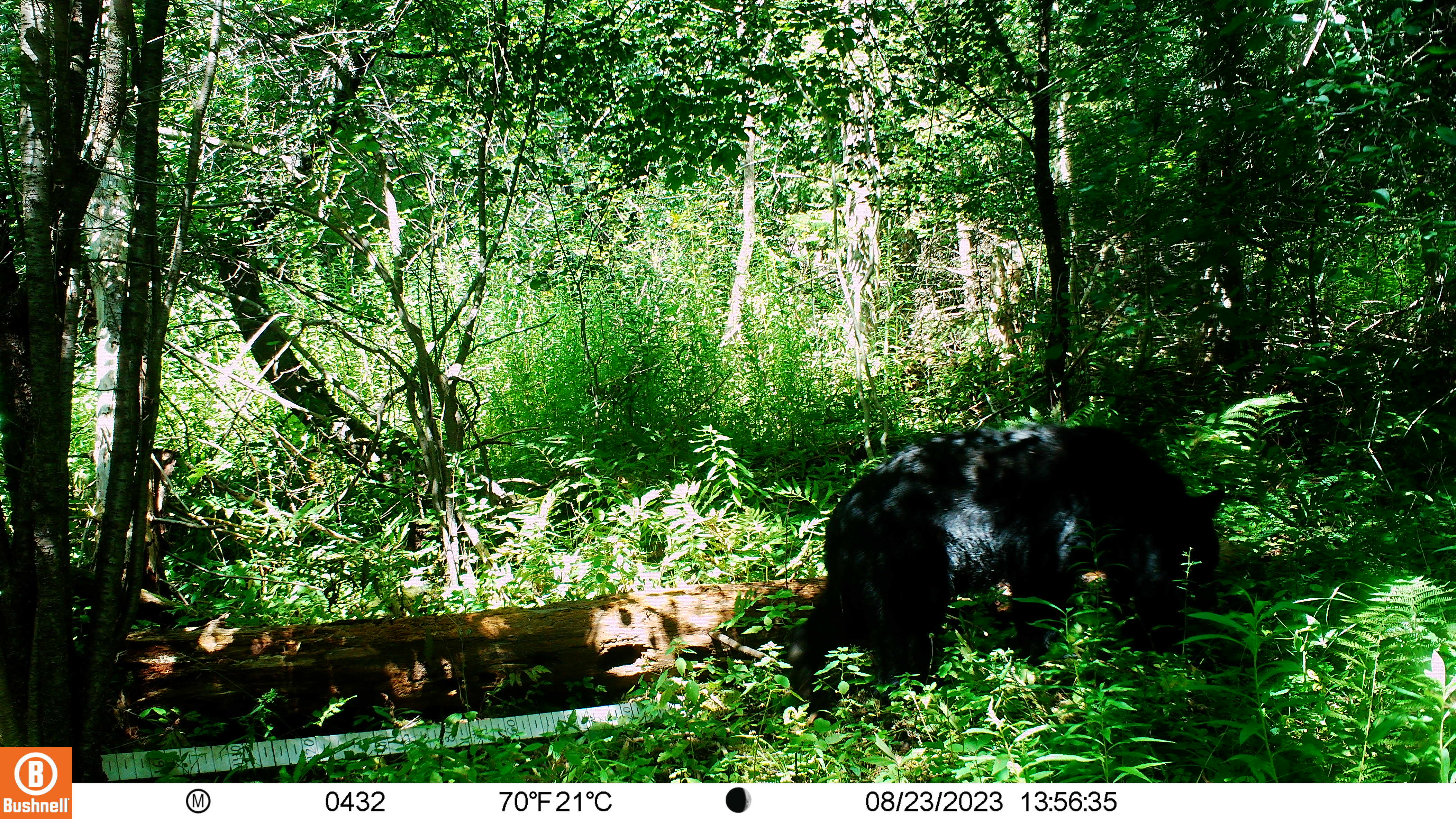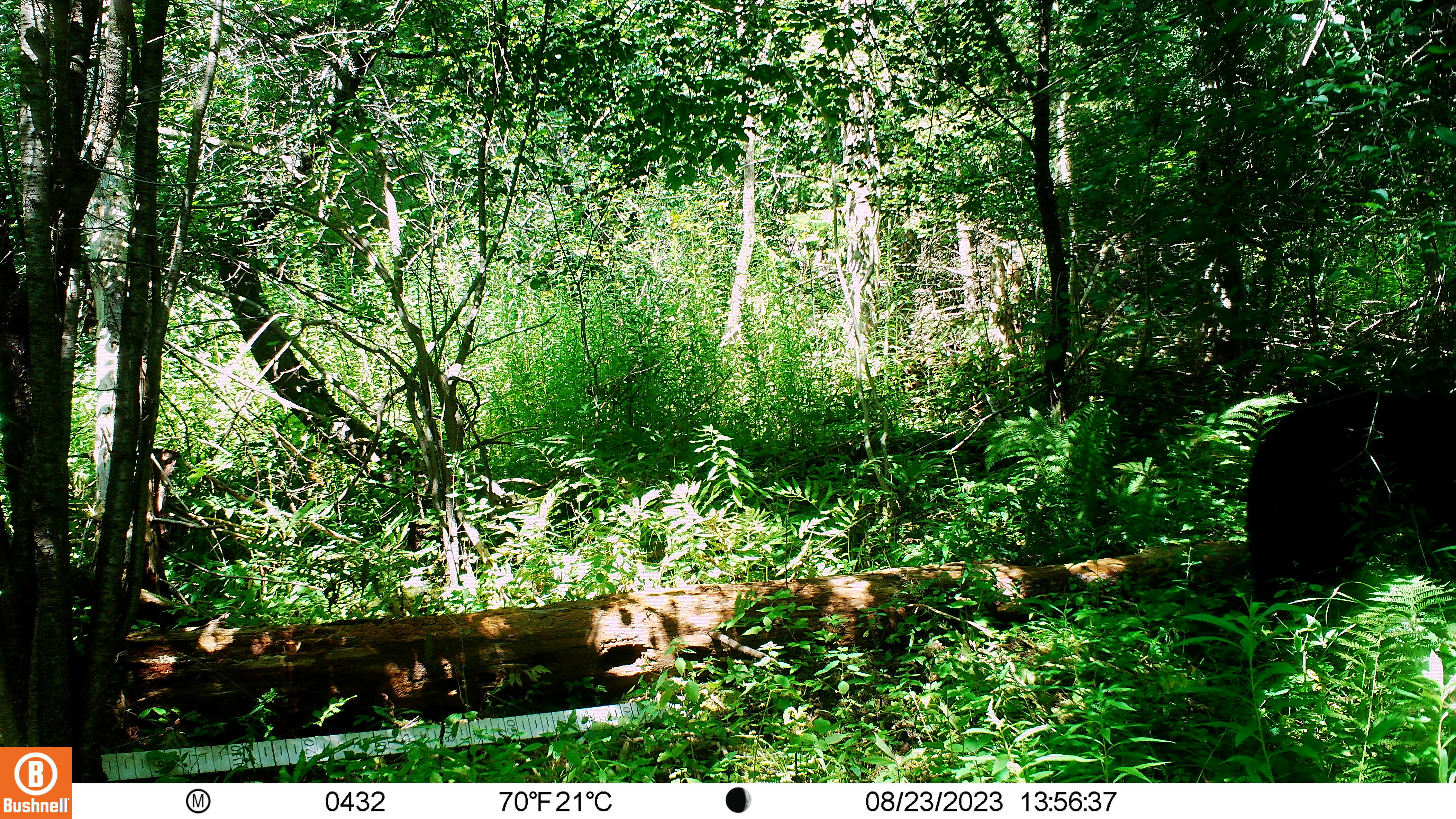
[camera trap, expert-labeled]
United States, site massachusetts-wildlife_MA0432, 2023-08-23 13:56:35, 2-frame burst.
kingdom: Animalia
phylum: Chordata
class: Mammalia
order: Carnivora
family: Ursidae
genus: Ursus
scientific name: Ursus americanus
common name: black bear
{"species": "black bear (Ursus americanus)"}